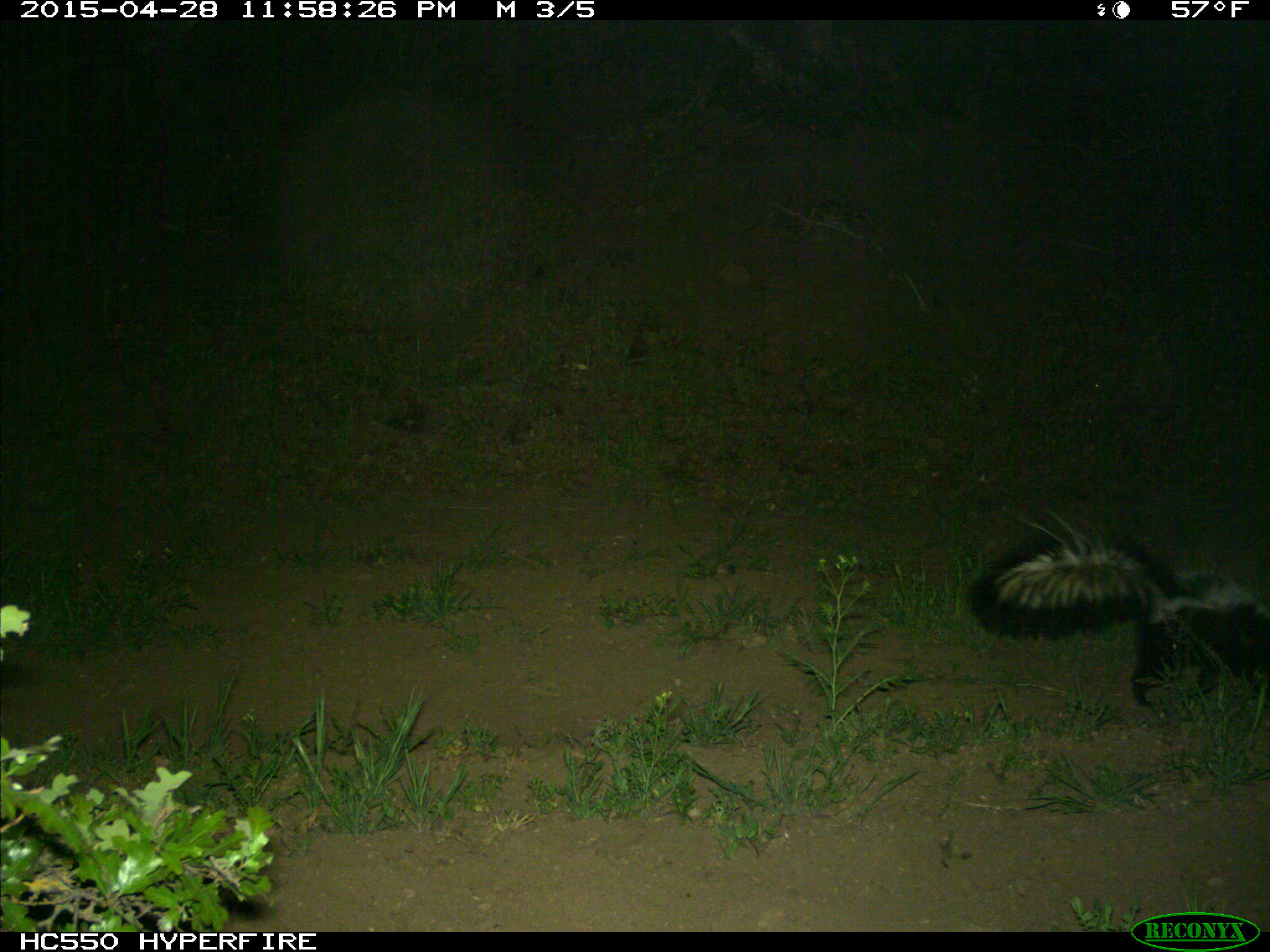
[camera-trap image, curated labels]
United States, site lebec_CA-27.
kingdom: Animalia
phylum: Chordata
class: Mammalia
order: Carnivora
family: Mephitidae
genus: Mephitis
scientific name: Mephitis mephitis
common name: striped skunk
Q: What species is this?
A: Mephitis mephitis (striped skunk).